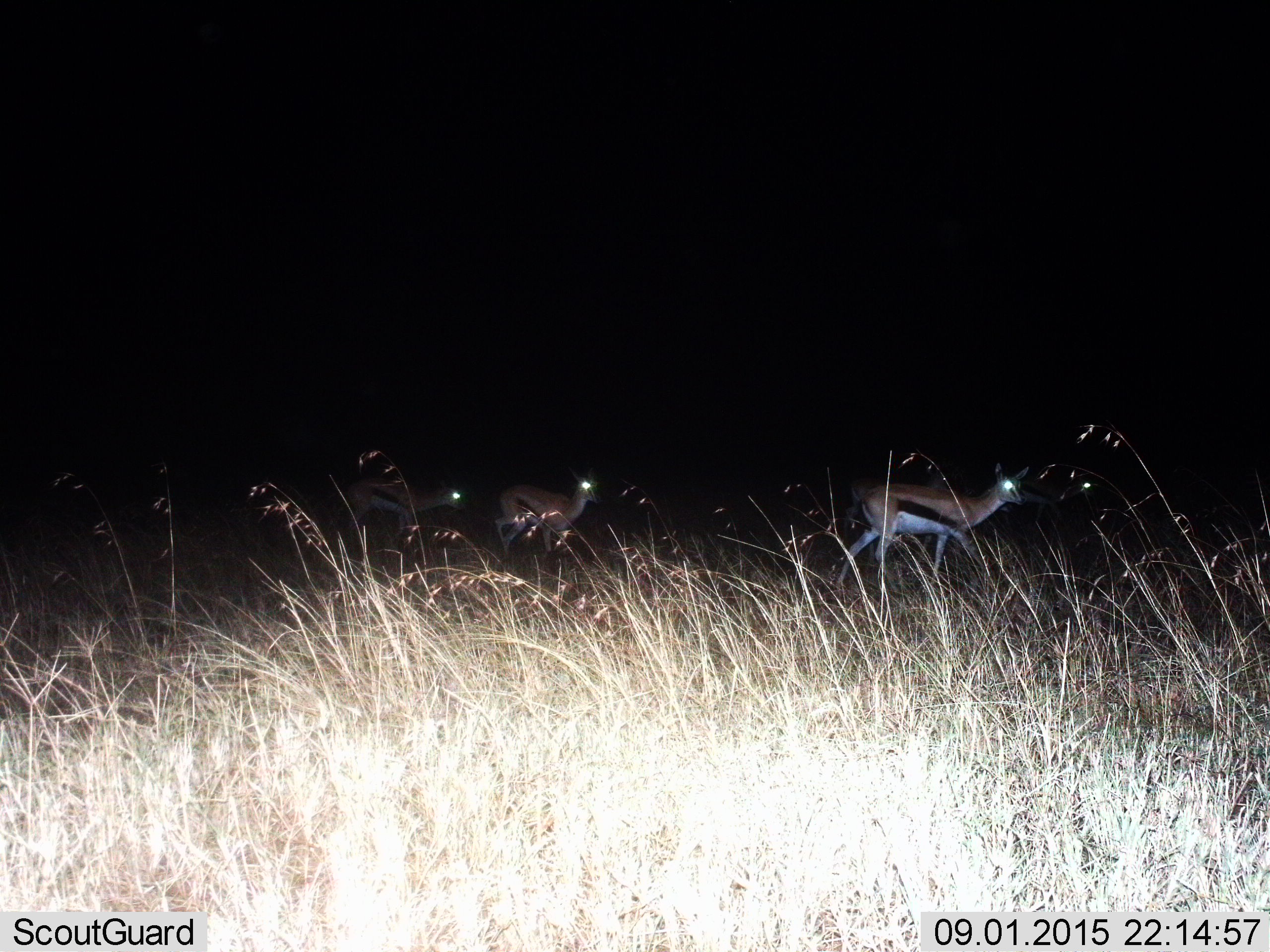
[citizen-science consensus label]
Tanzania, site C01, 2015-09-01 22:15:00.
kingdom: Animalia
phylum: Chordata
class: Mammalia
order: Artiodactyla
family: Bovidae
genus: Eudorcas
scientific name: Eudorcas thomsonii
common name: thomson's gazelle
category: gazellethomsons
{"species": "gazellethomsons (thomson's gazelle) (Eudorcas thomsonii)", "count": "3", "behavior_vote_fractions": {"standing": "6%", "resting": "0%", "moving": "100%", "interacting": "0%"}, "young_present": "17%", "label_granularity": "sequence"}